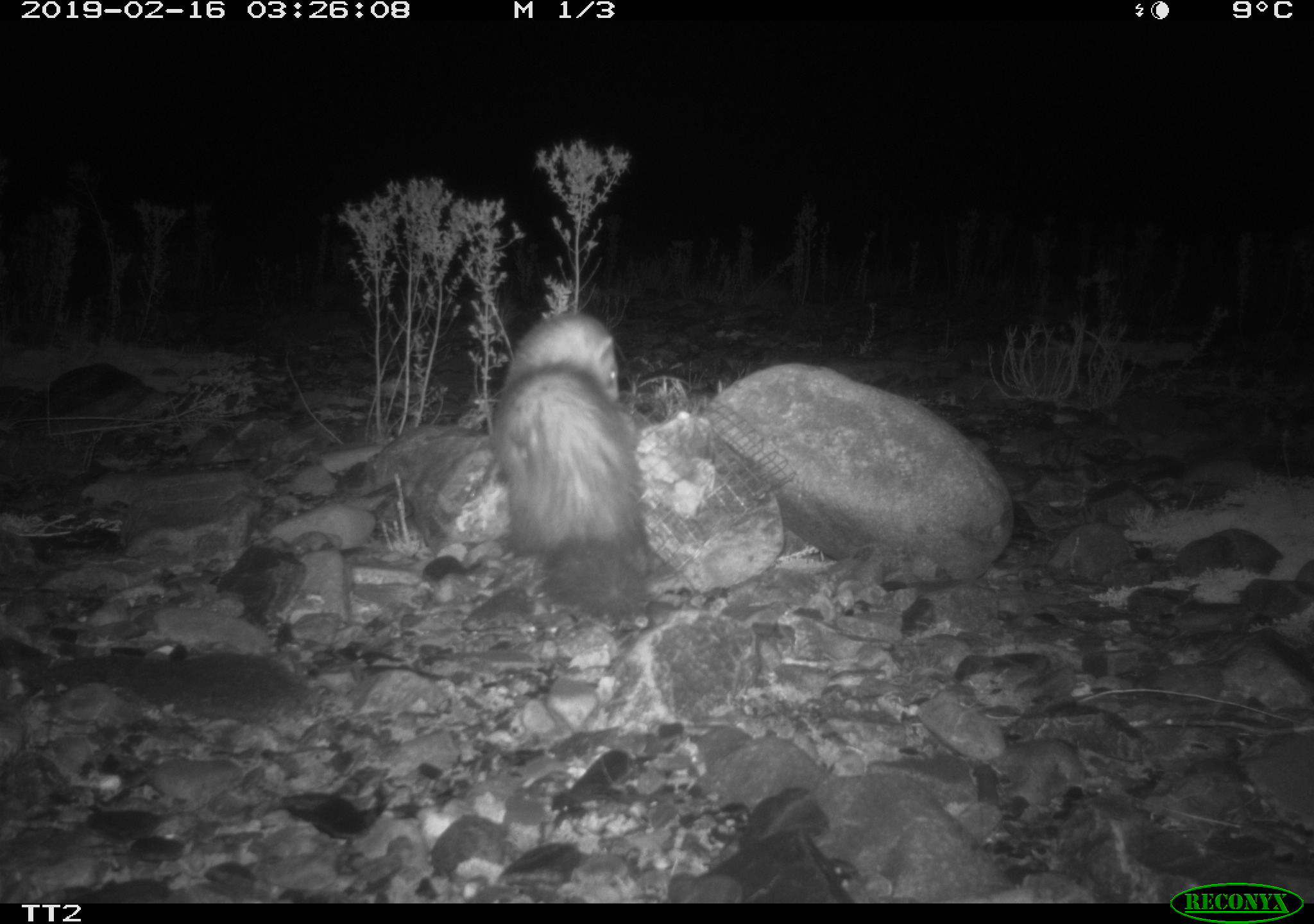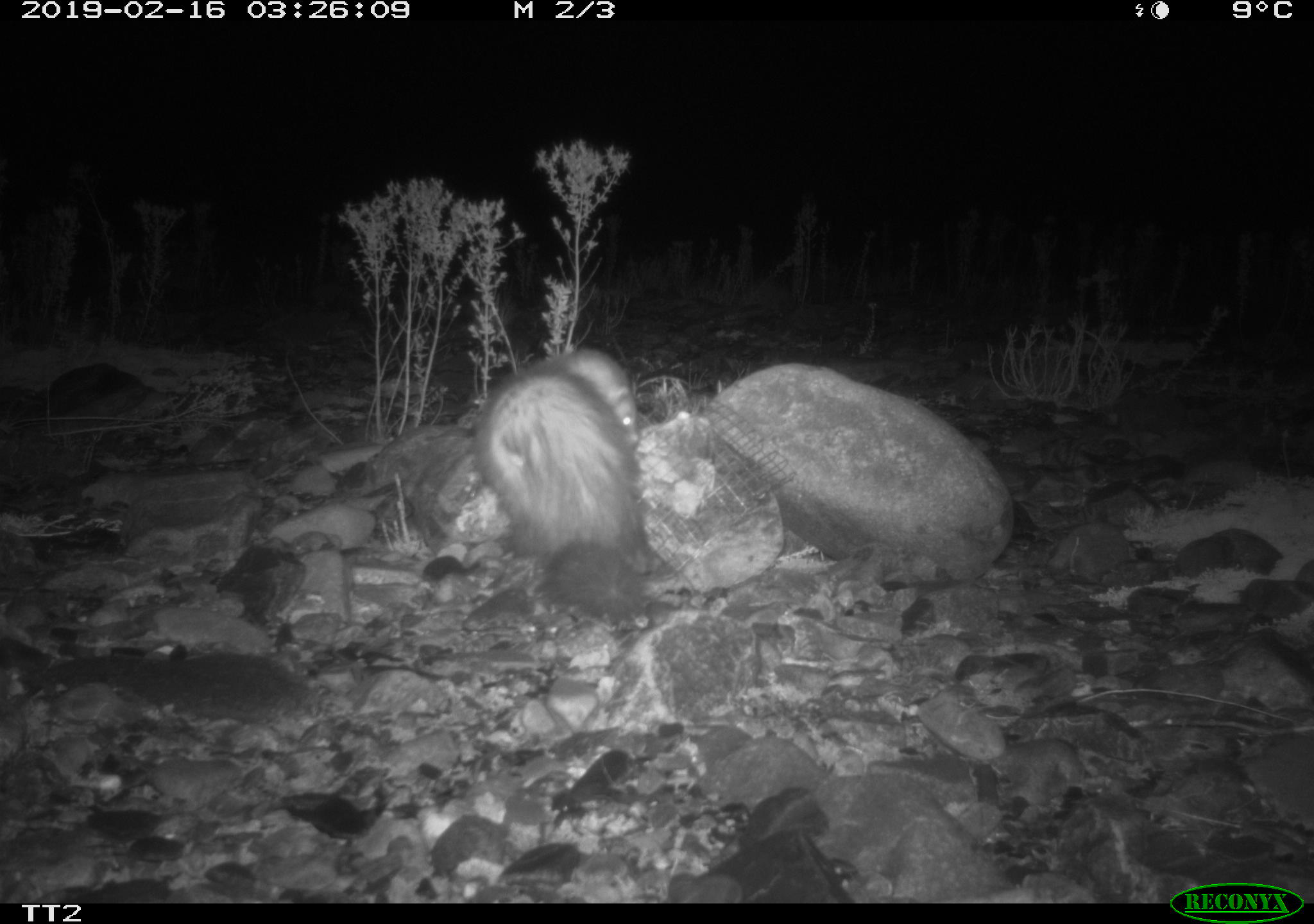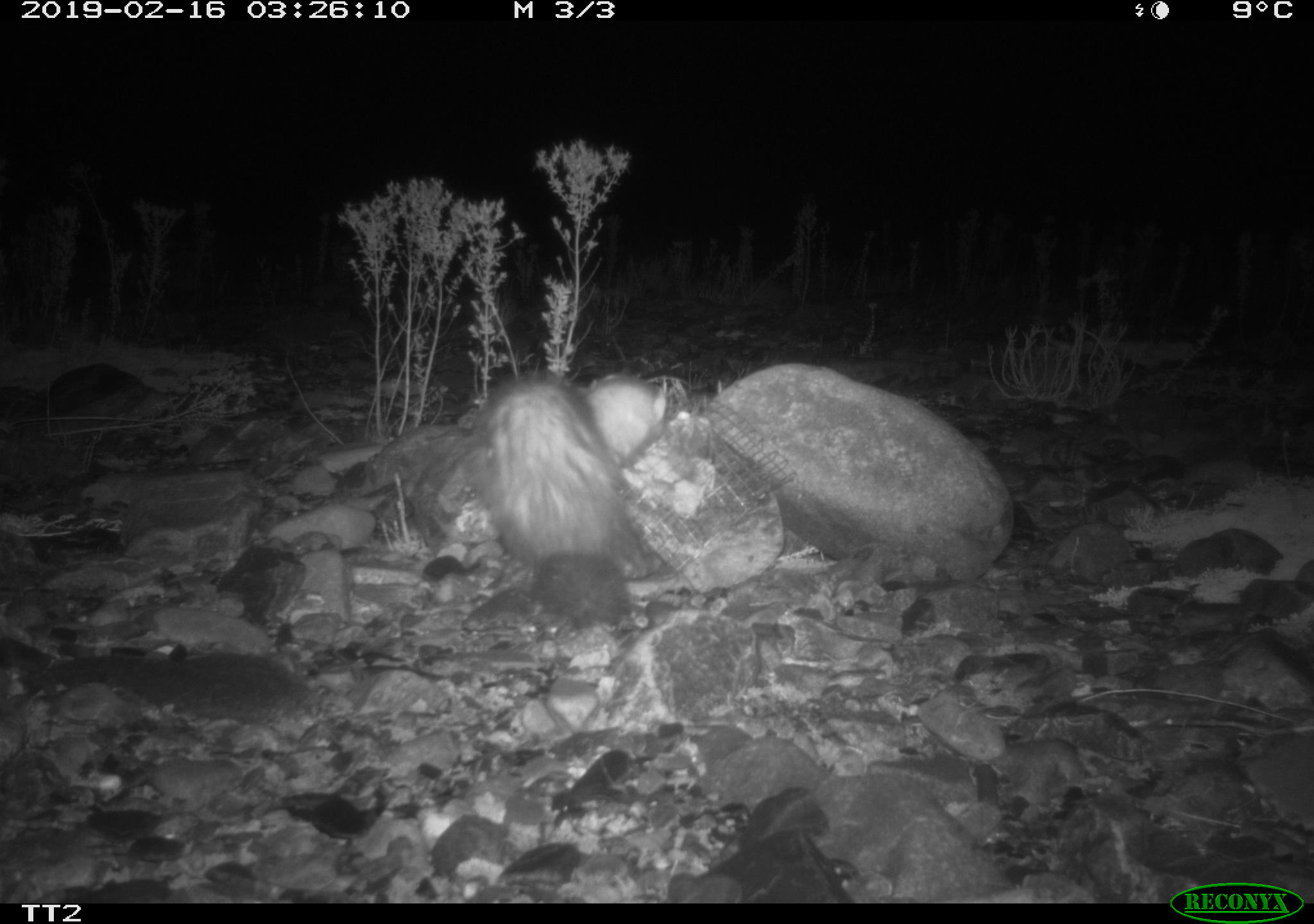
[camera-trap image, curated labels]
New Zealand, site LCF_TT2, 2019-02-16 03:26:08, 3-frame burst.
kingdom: Animalia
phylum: Chordata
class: Mammalia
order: Carnivora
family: Mustelidae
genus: Mustela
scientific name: Mustela furo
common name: ferret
Ferret (Mustela furo).